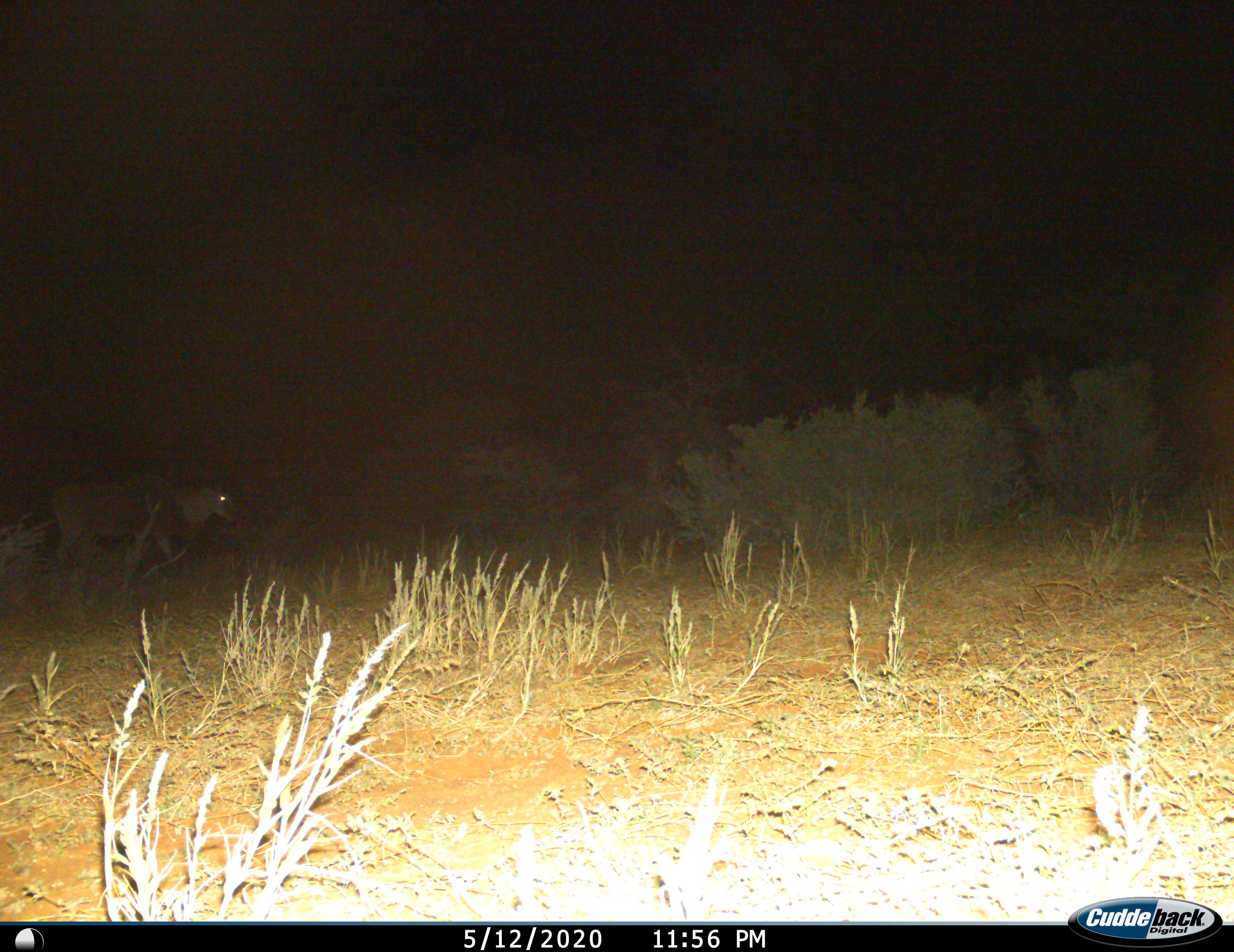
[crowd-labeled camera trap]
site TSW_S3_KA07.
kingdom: Animalia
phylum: Chordata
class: Mammalia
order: Artiodactyla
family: Bovidae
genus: Tragelaphus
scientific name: Tragelaphus oryx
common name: eland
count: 1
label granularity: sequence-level